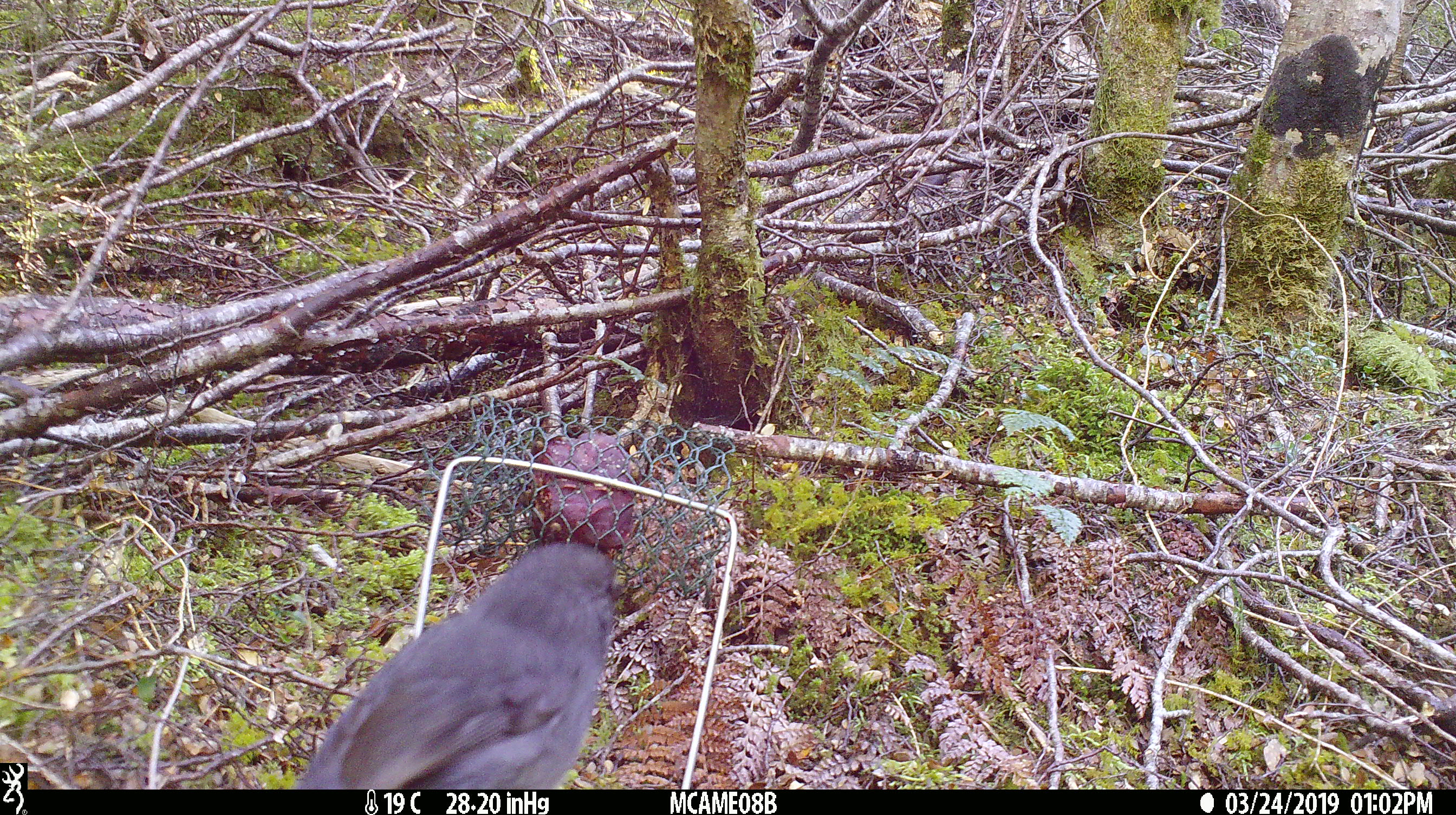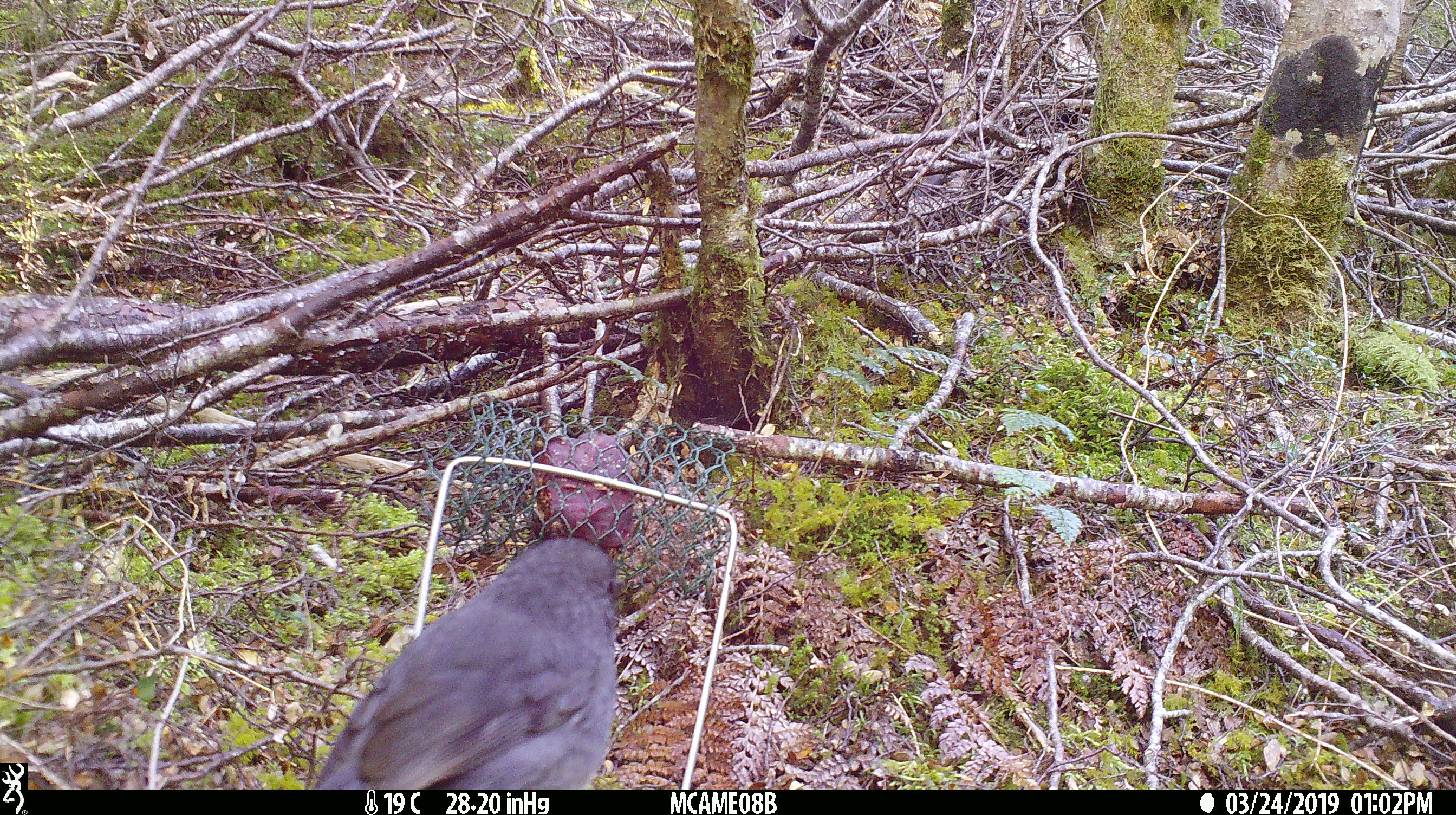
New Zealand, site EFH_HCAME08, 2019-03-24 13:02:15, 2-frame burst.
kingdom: Animalia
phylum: Chordata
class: Aves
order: Passeriformes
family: Petroicidae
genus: Petroica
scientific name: Petroica australis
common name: new zealand robin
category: robin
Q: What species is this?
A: Robin (new zealand robin) (Petroica australis).